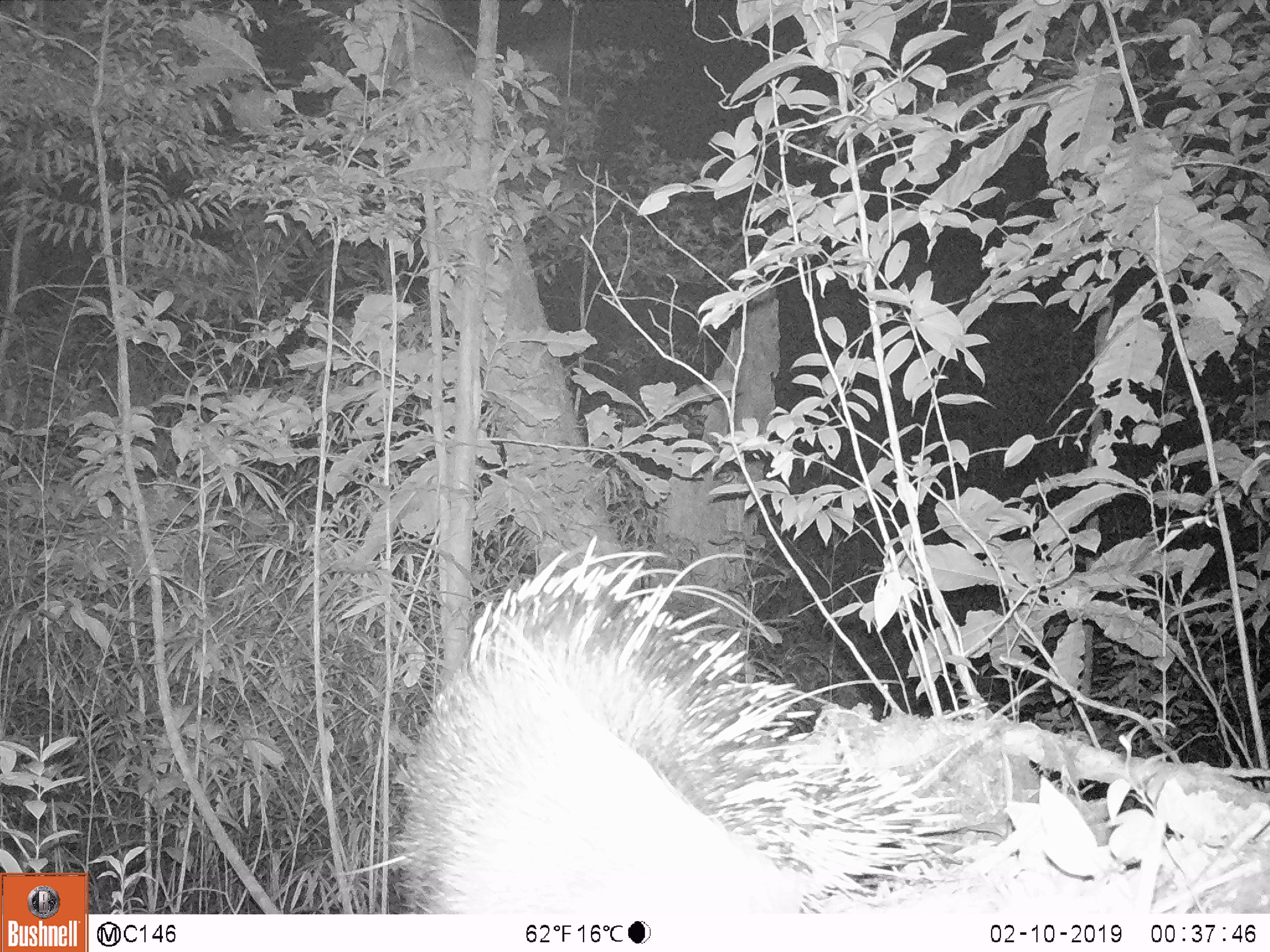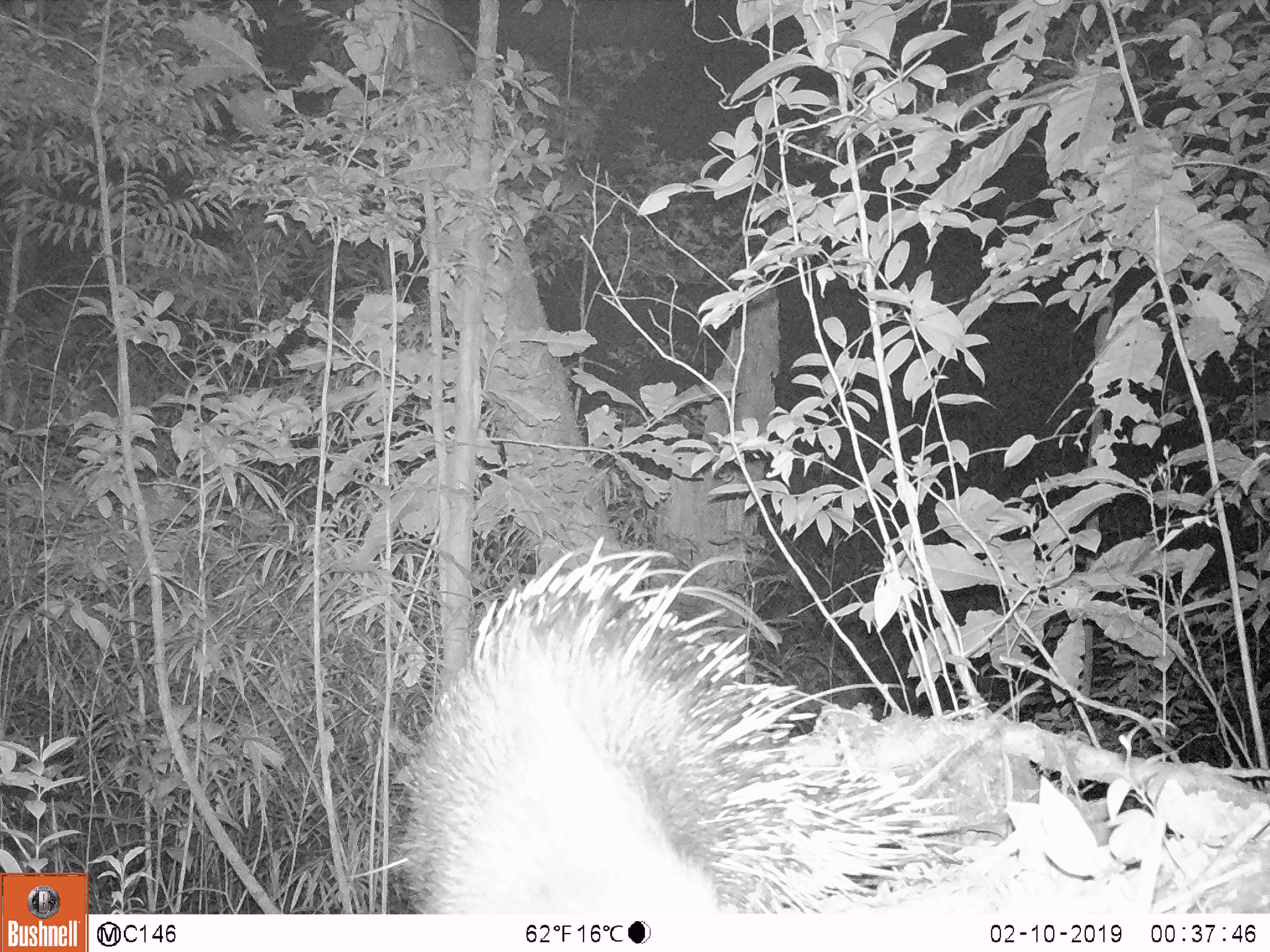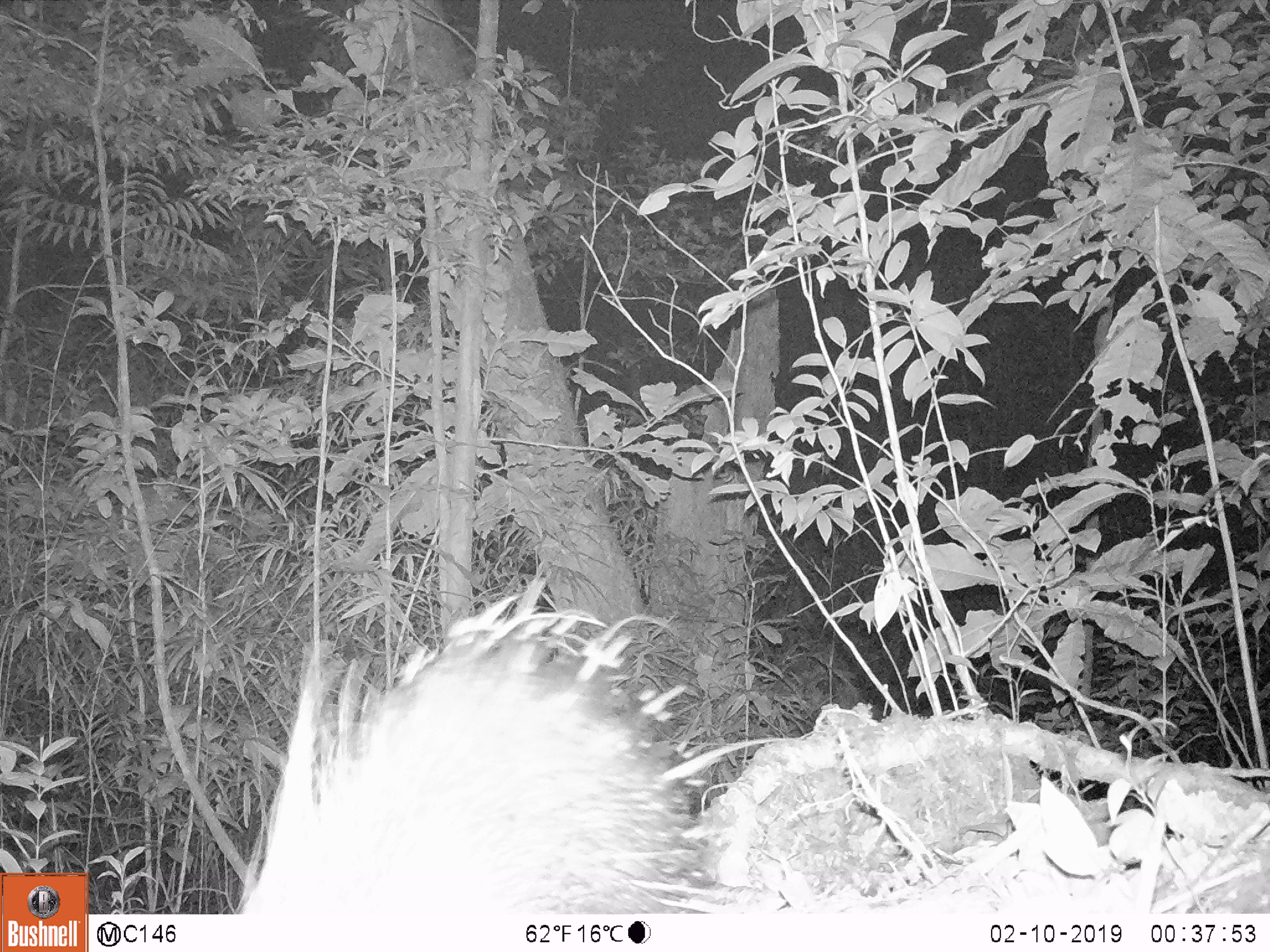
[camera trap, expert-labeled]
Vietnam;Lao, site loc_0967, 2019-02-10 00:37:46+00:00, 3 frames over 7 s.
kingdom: Animalia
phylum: Chordata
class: Mammalia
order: Rodentia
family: Hystricidae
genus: Hystrix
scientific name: Hystrix brachyura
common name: malayan porcupine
Malayan porcupine (Hystrix brachyura). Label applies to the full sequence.